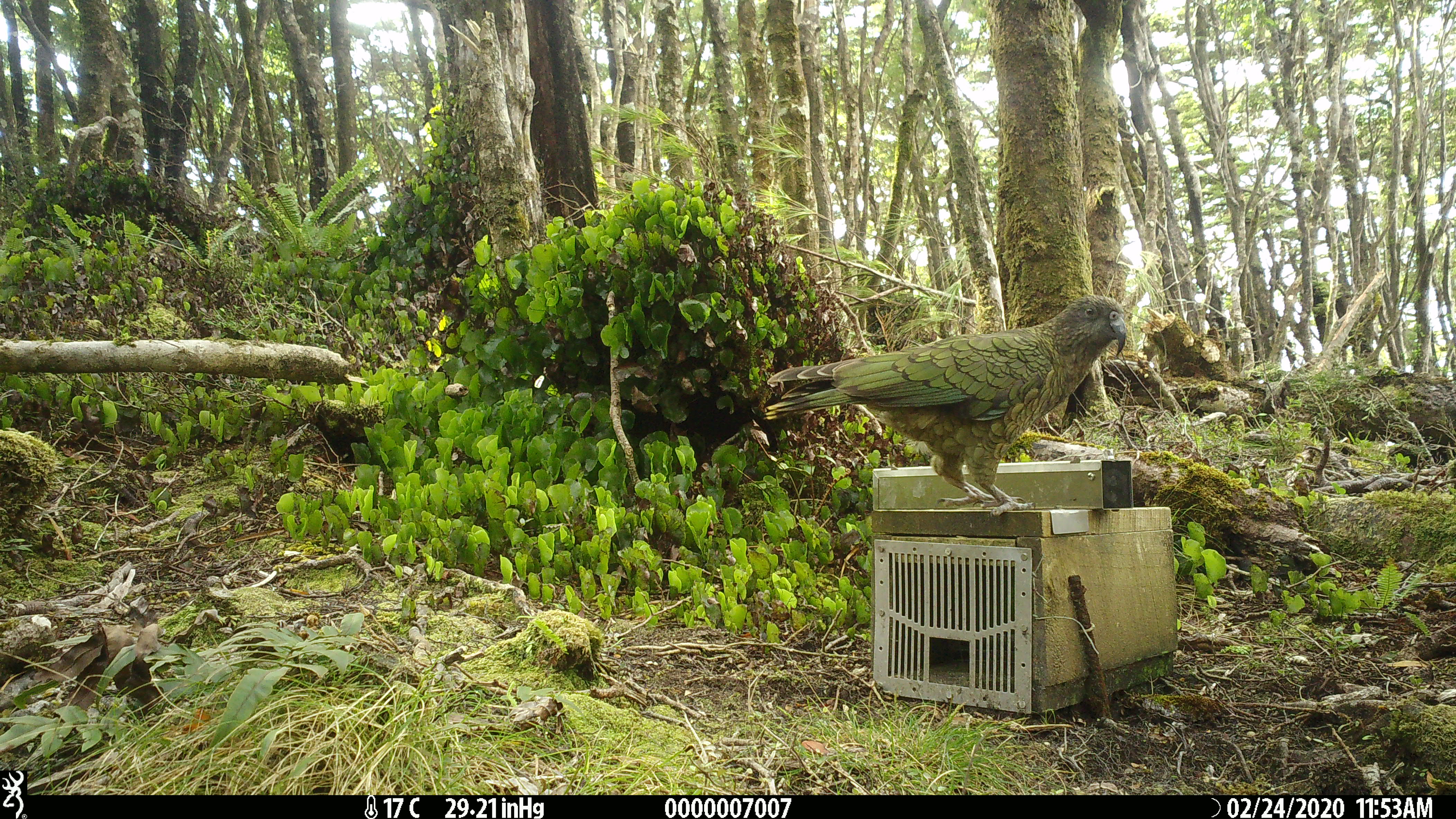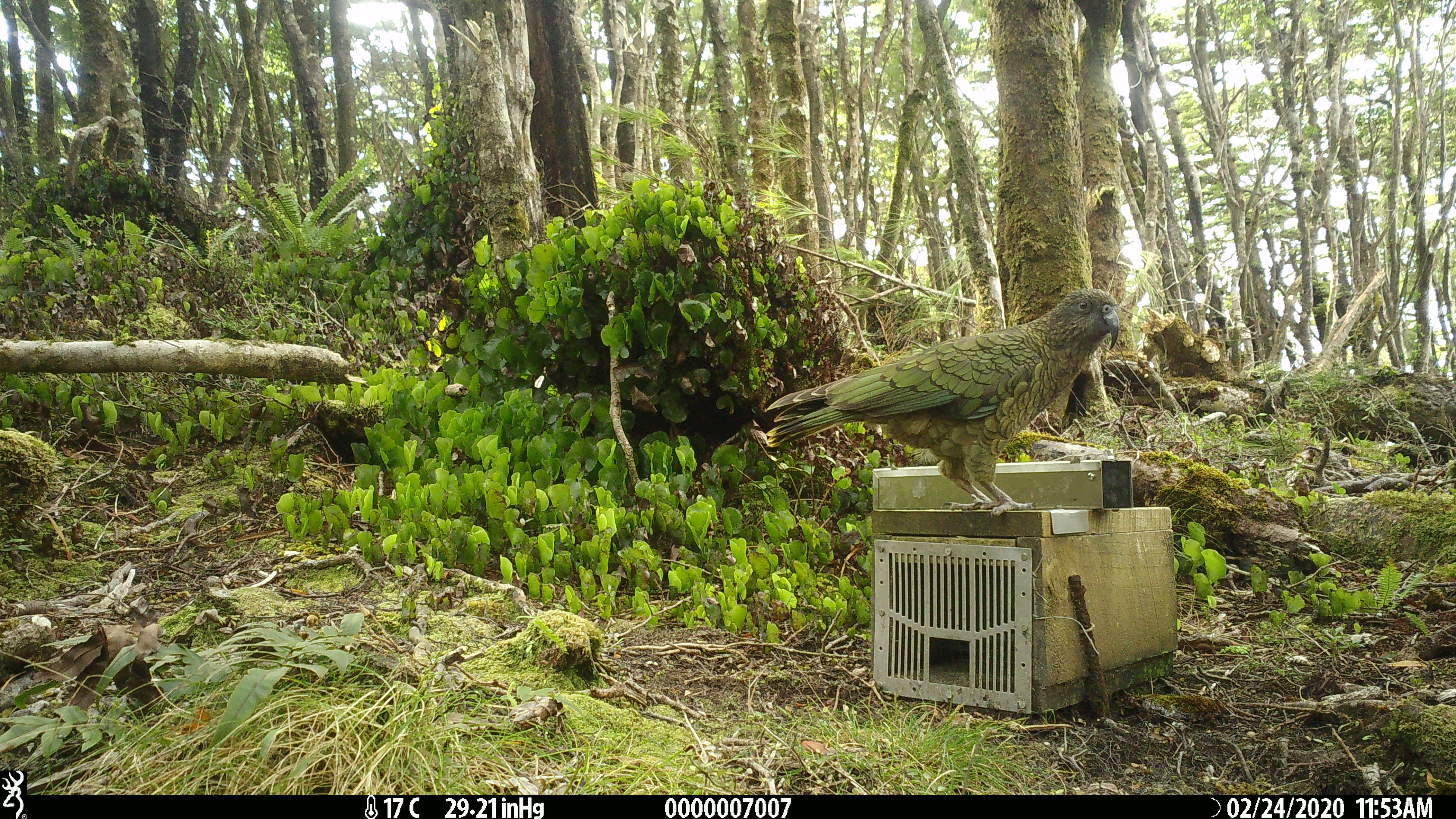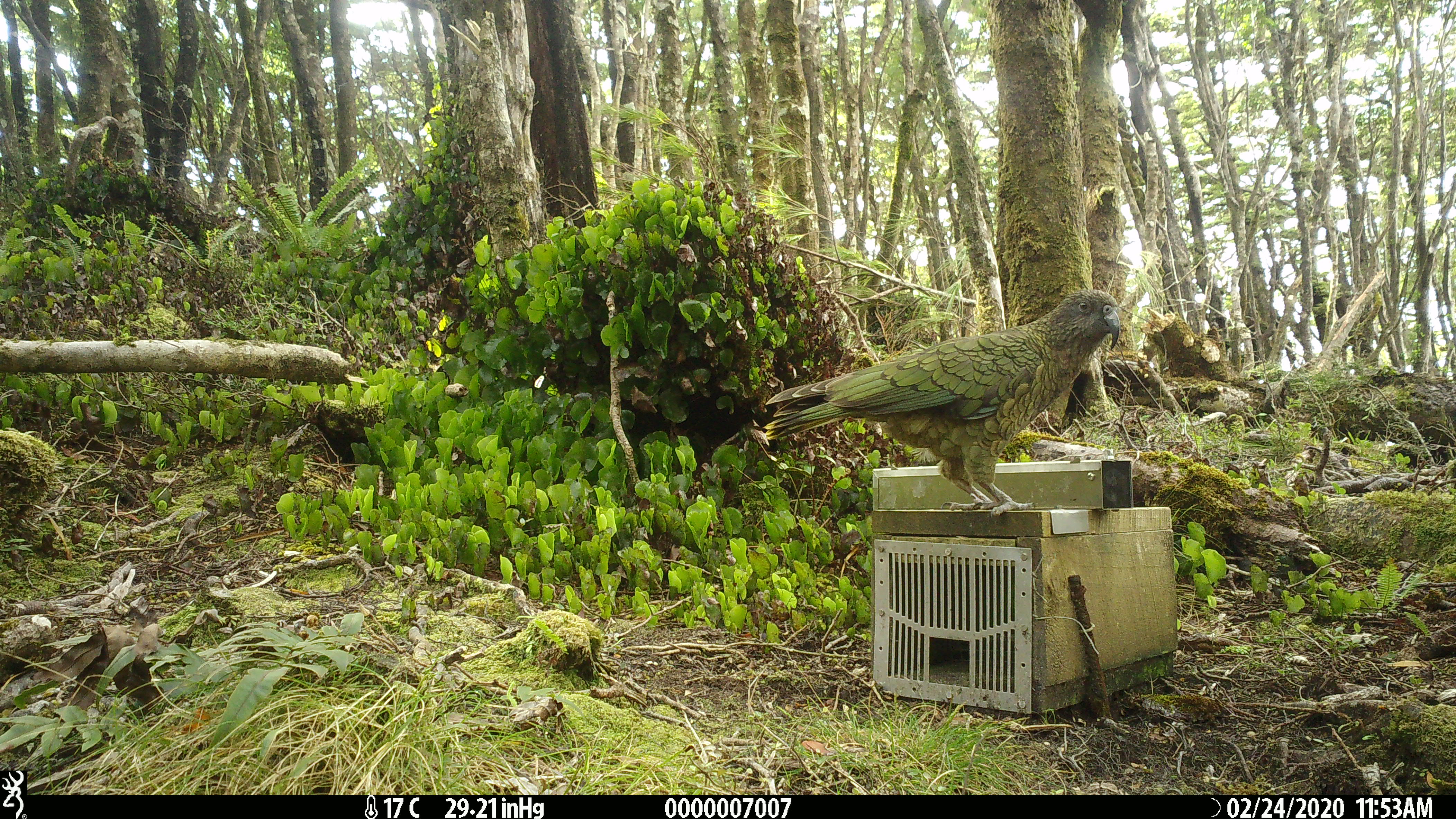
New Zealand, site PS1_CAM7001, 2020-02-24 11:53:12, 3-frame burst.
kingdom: Animalia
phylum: Chordata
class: Aves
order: Psittaciformes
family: Strigopidae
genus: Nestor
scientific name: Nestor notabilis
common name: kea